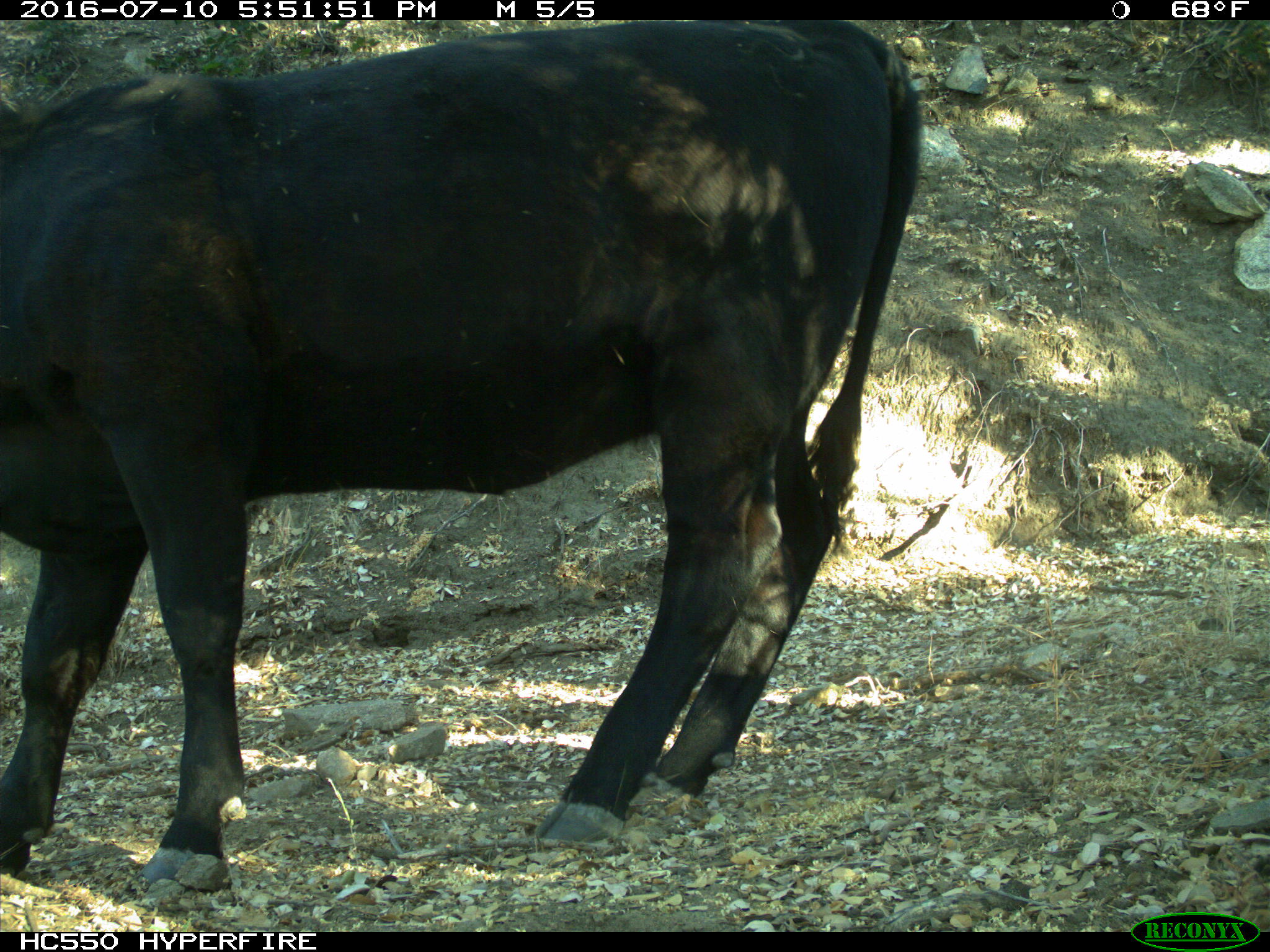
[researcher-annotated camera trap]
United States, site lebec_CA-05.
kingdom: Animalia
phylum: Chordata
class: Mammalia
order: Artiodactyla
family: Bovidae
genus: Bos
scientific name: Bos taurus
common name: domestic cow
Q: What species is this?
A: Bos taurus (domestic cow).